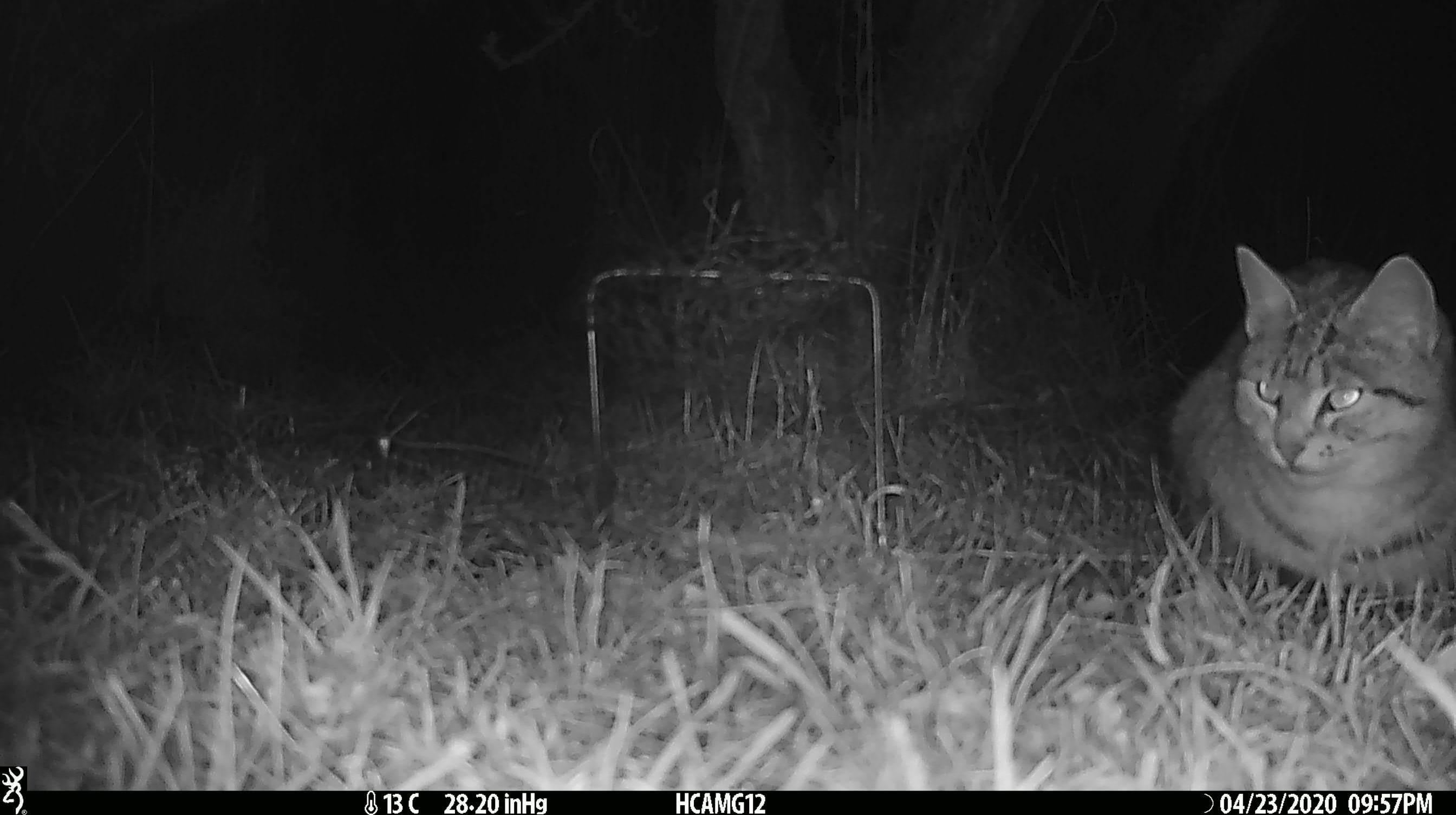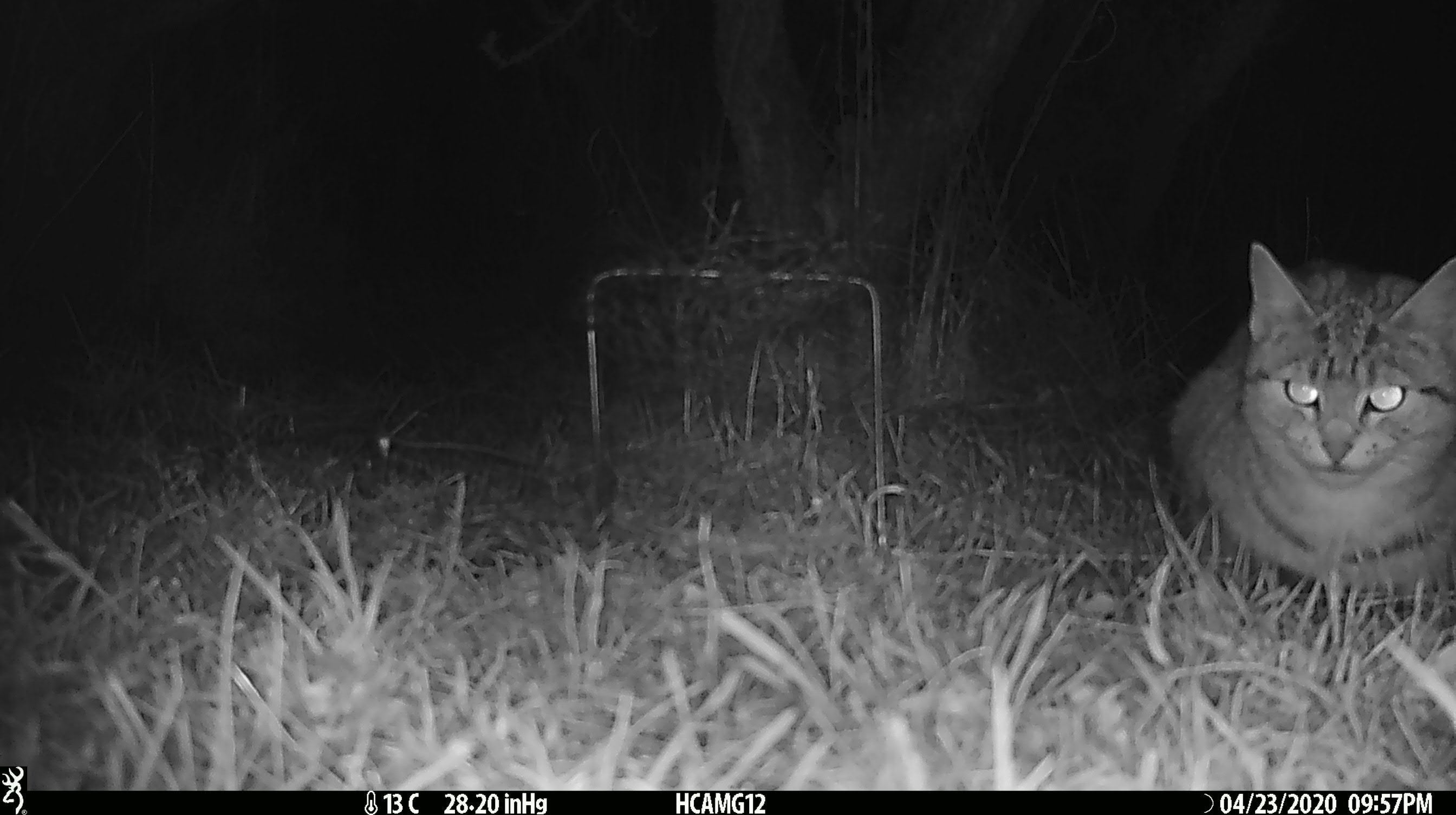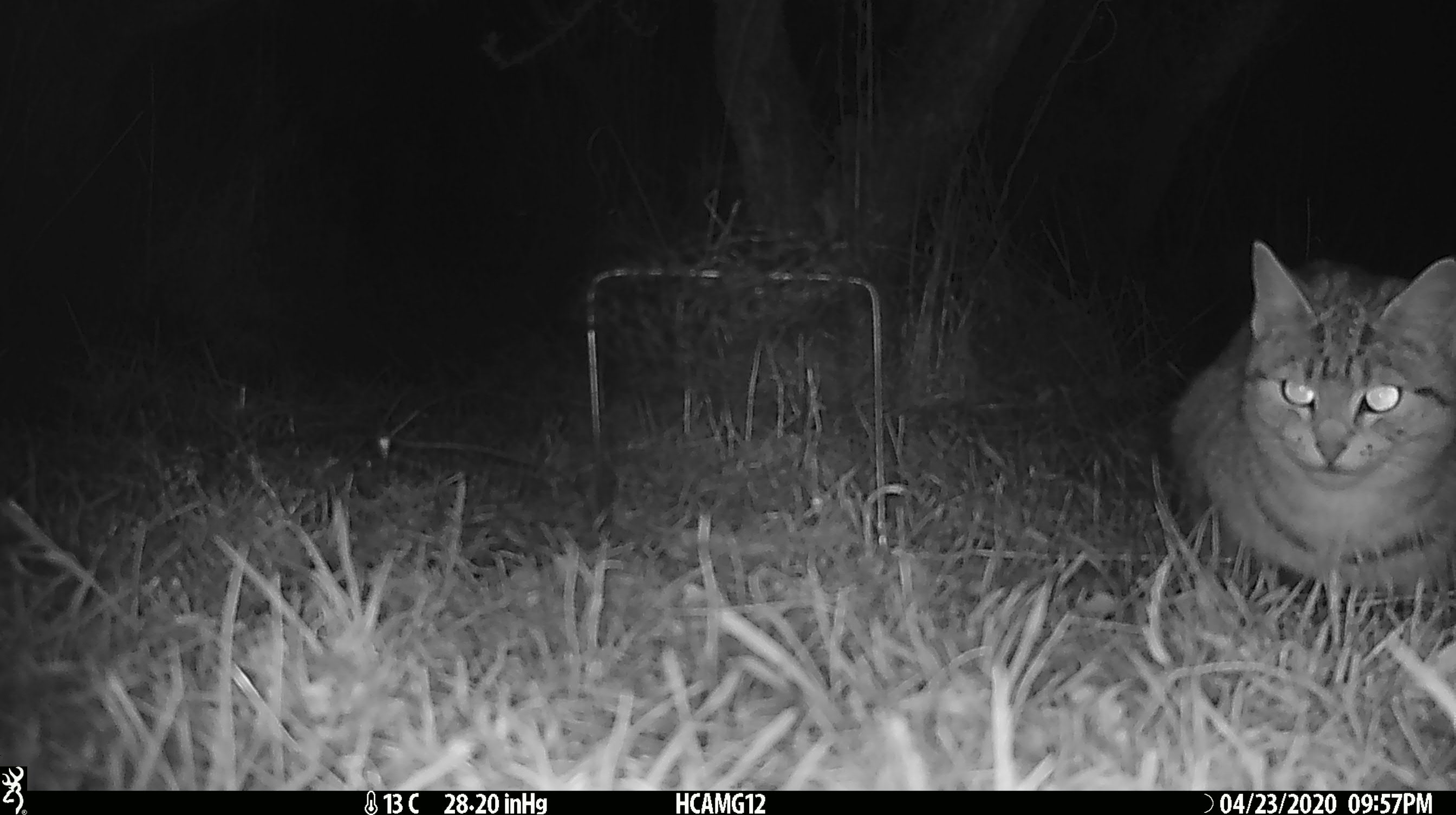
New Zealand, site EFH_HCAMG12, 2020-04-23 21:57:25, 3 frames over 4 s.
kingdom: Animalia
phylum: Chordata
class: Mammalia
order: Carnivora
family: Felidae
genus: Felis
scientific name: Felis catus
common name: domestic cat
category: cat